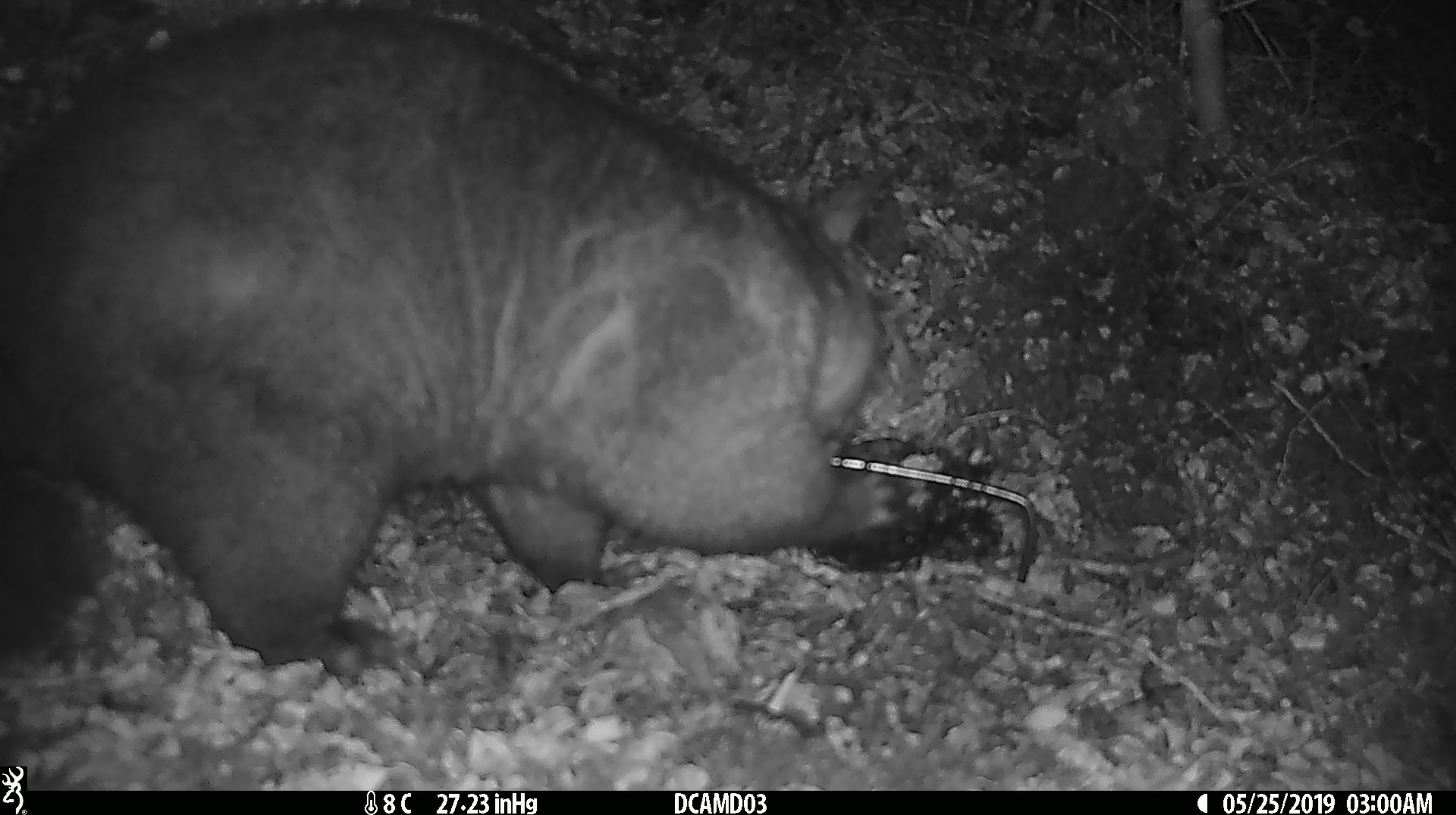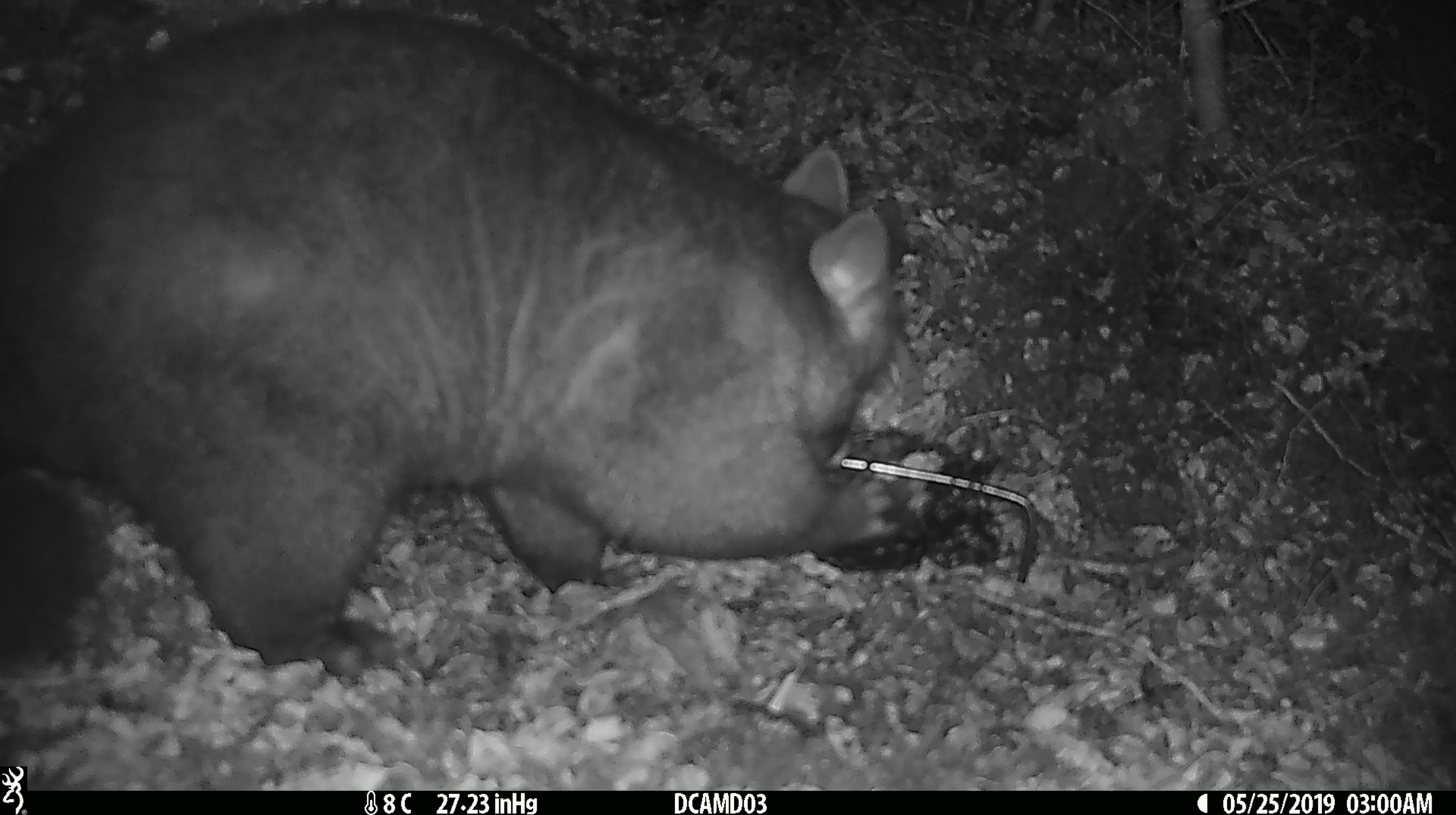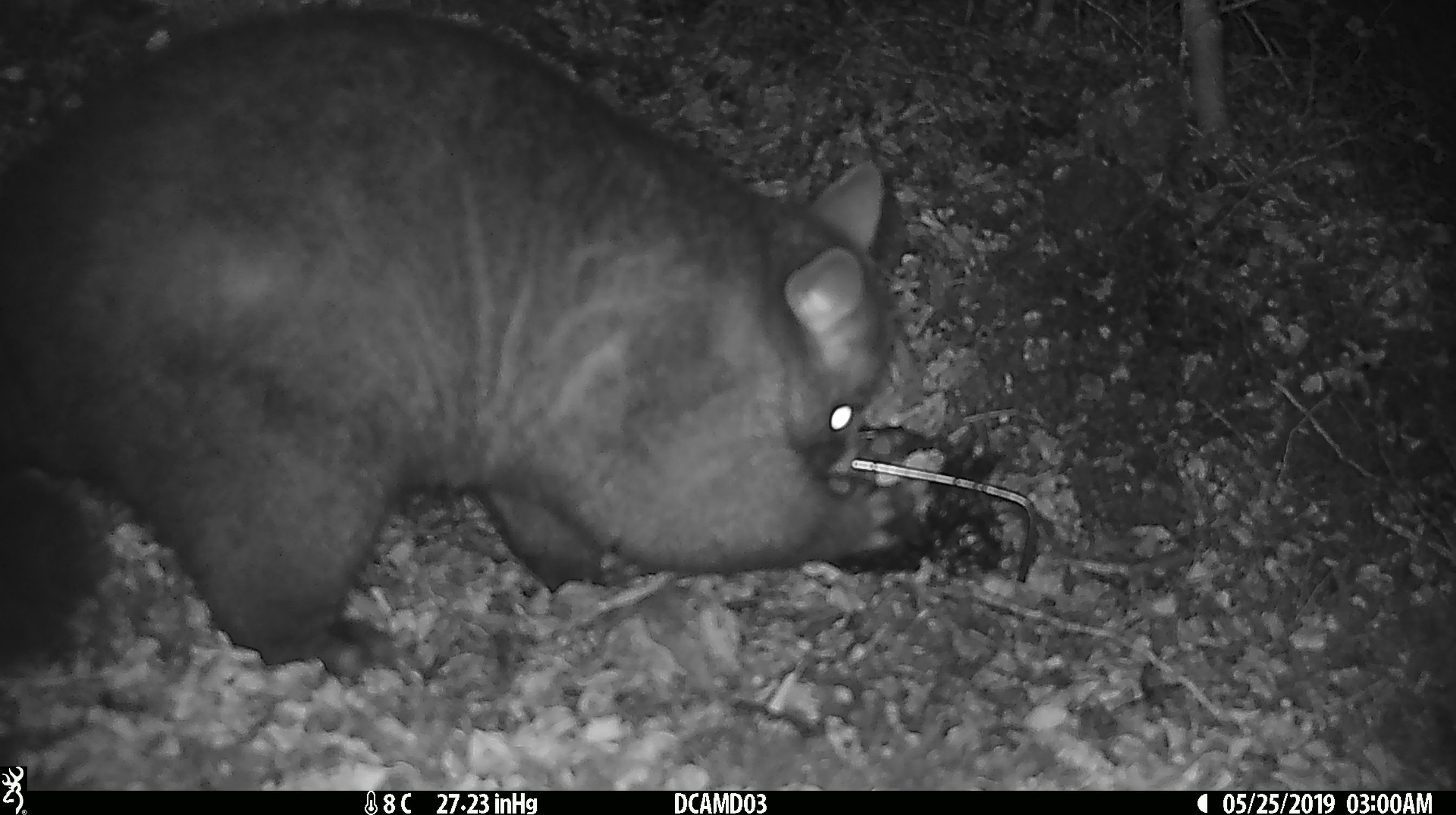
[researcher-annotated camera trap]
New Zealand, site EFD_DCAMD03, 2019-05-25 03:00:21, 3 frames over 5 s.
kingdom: Animalia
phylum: Chordata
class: Mammalia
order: Diprotodontia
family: Phalangeridae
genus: Trichosurus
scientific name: Trichosurus vulpecula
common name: common brushtail possum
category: possum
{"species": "possum (common brushtail possum) (Trichosurus vulpecula)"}